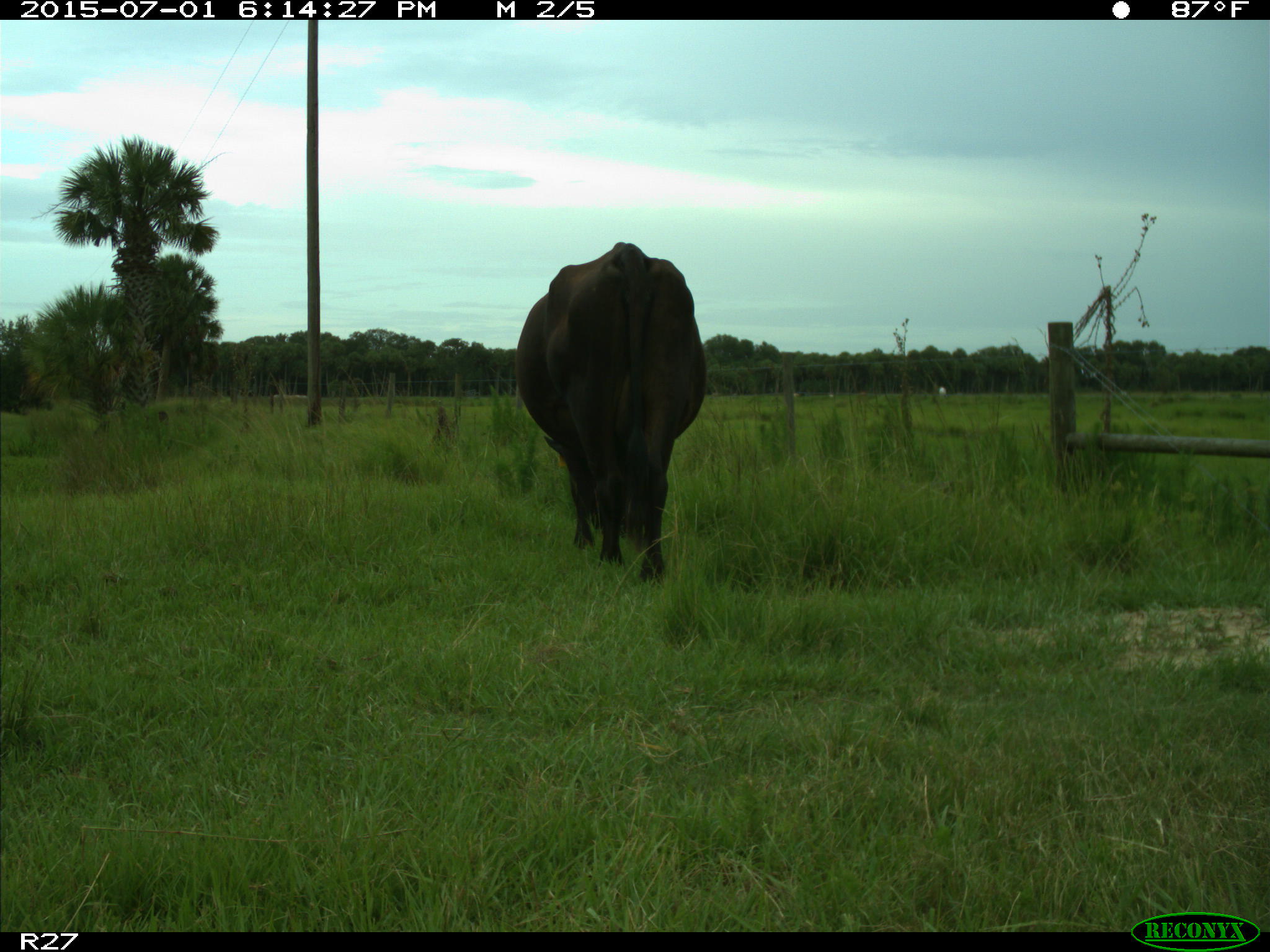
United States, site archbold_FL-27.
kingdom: Animalia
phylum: Chordata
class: Mammalia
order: Artiodactyla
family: Bovidae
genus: Bos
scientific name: Bos taurus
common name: domestic cow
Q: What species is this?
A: Bos taurus (domestic cow).